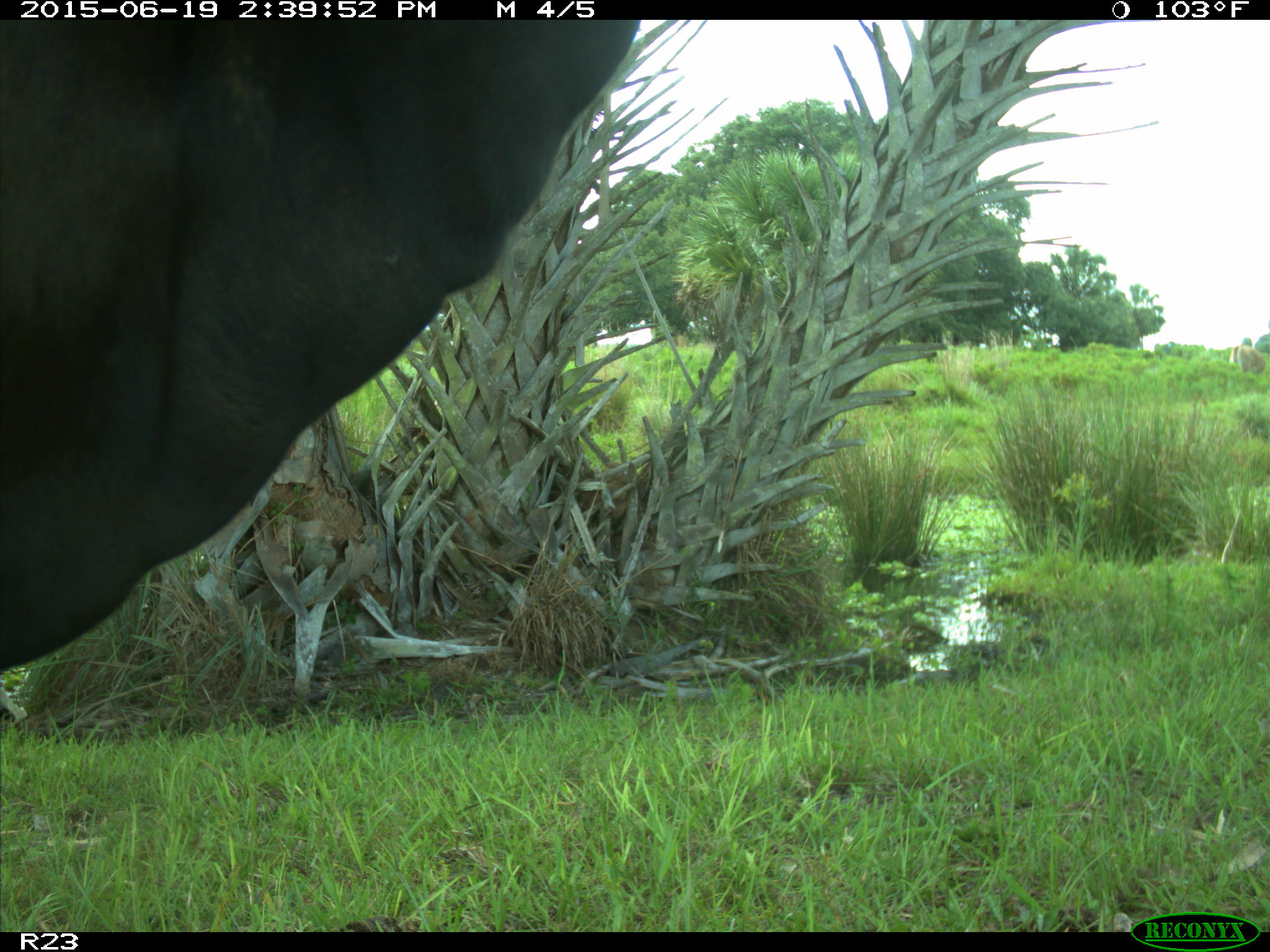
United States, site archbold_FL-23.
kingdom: Animalia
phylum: Chordata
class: Mammalia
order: Artiodactyla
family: Bovidae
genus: Bos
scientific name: Bos taurus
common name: domestic cow